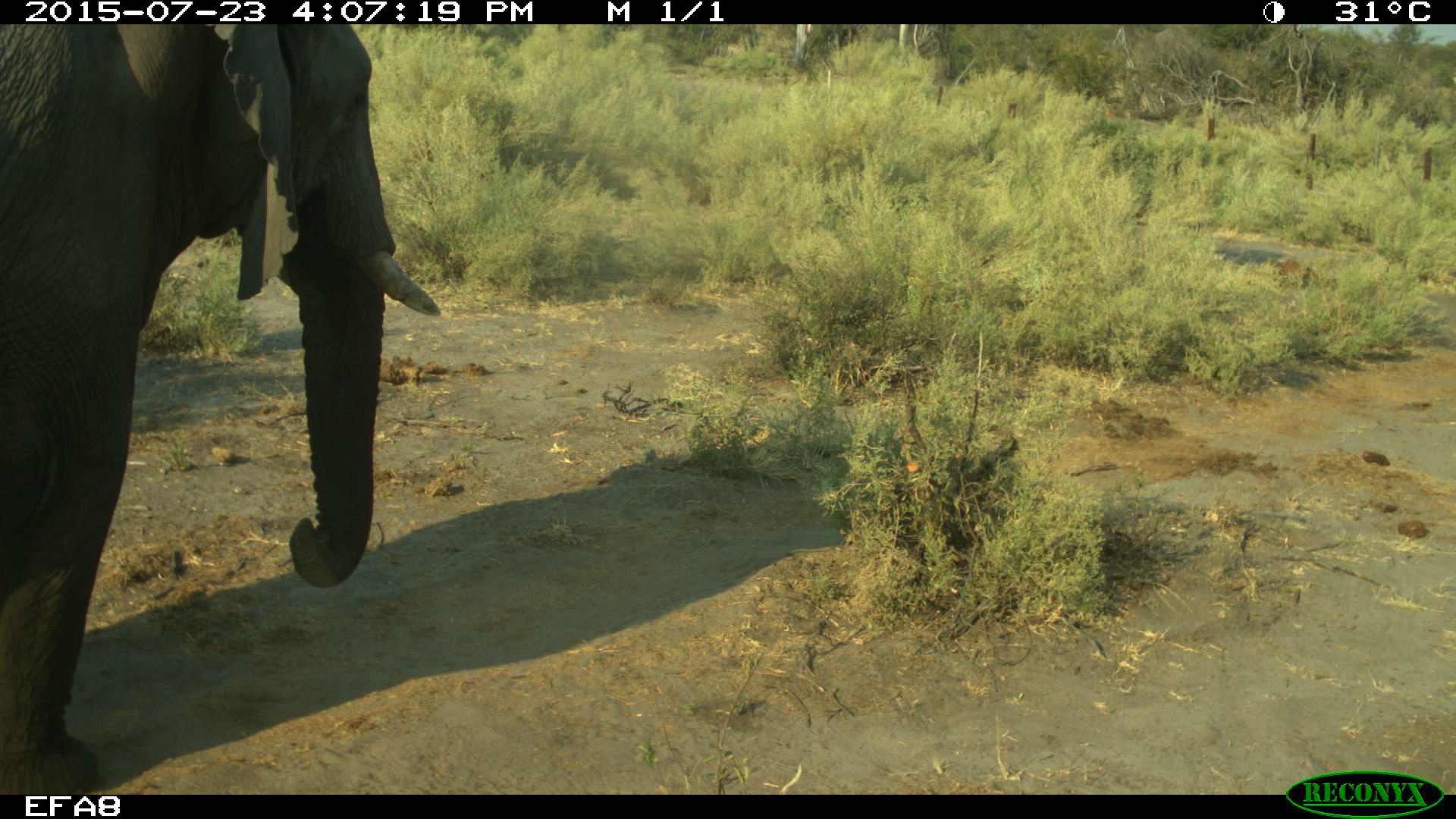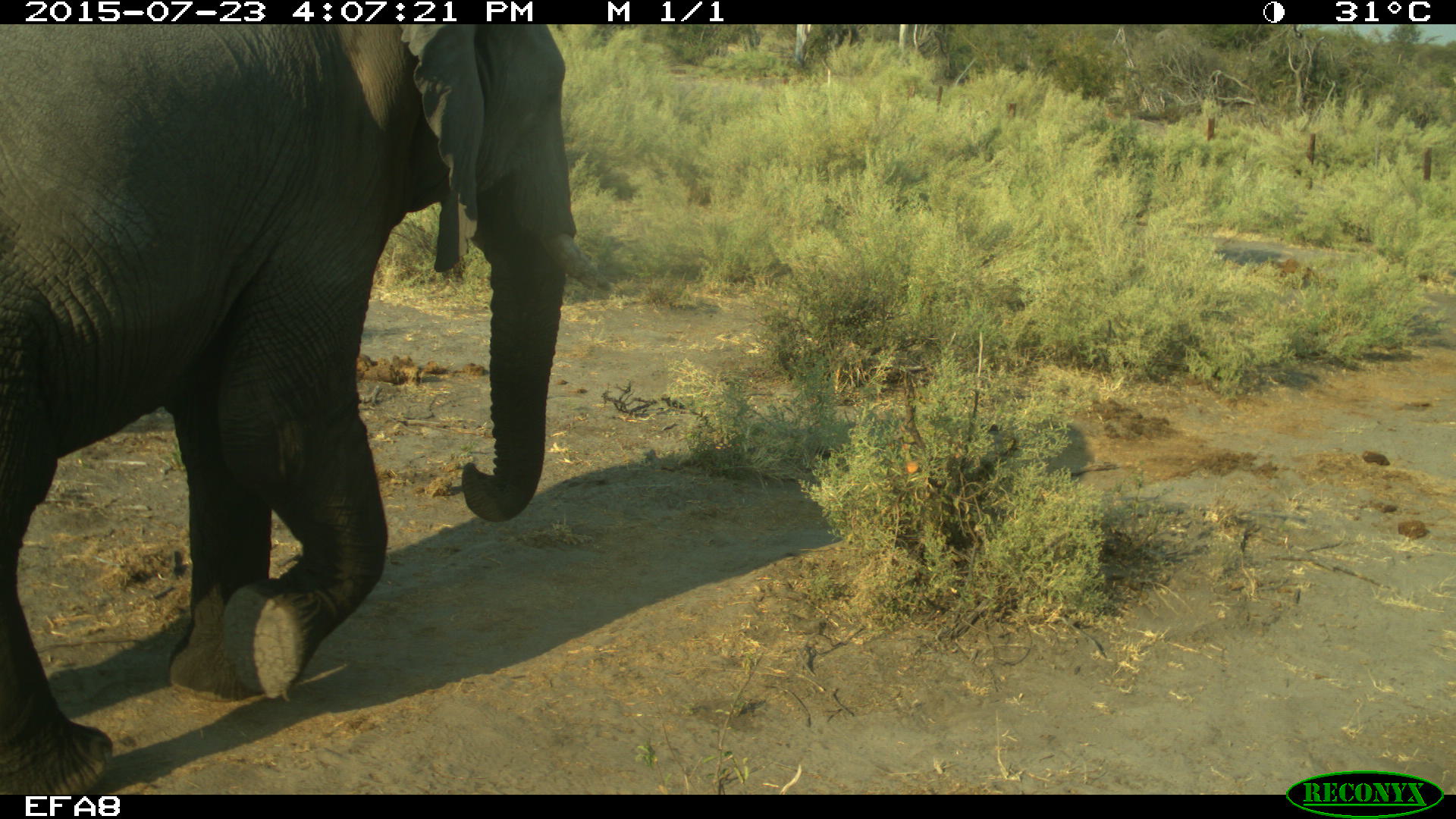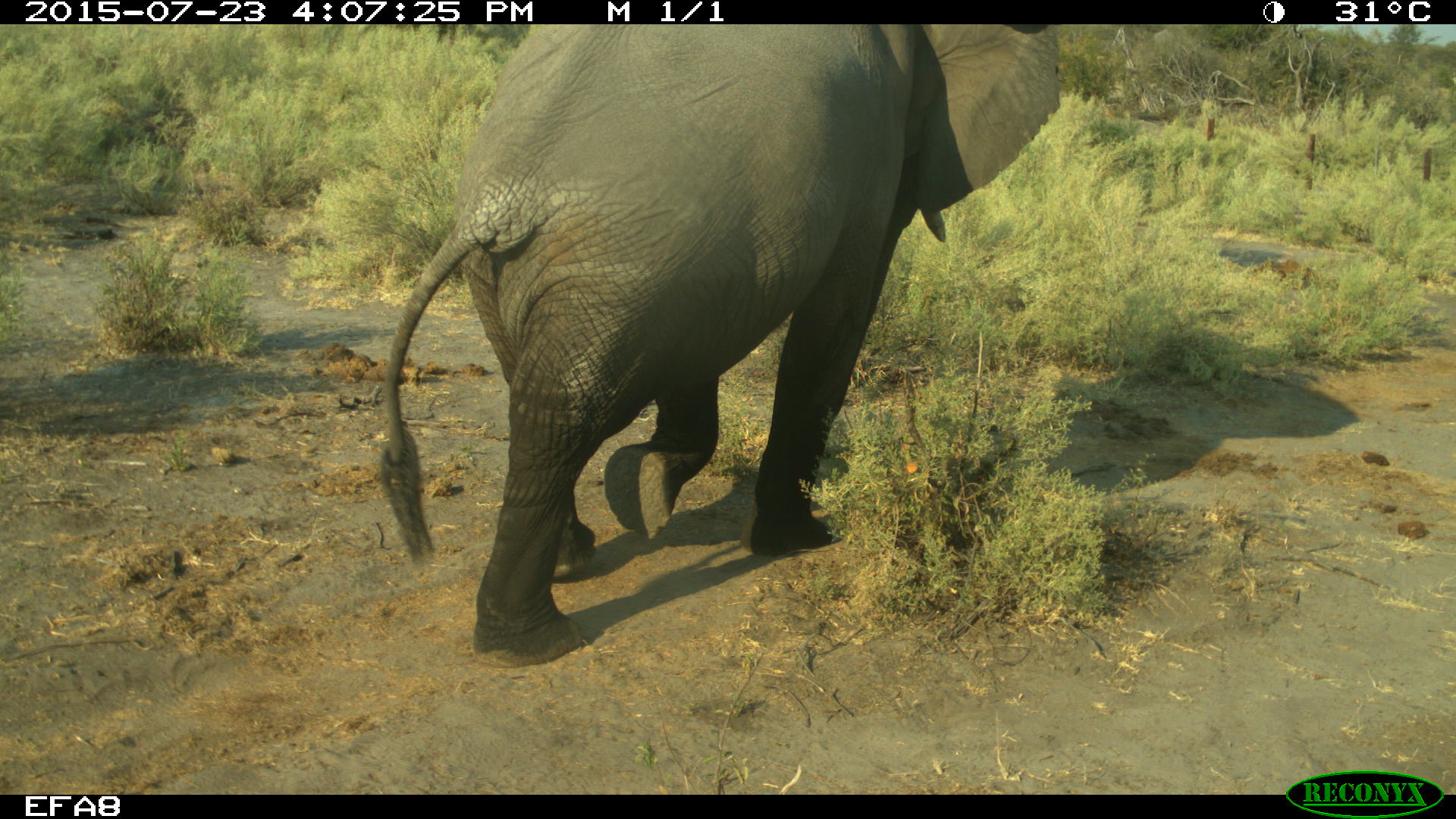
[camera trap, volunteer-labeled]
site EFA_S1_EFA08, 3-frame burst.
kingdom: Animalia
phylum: Chordata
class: Mammalia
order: Proboscidea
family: Elephantidae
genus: Loxodonta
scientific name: Loxodonta africana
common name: african bush elephant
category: elephant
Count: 1.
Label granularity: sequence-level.